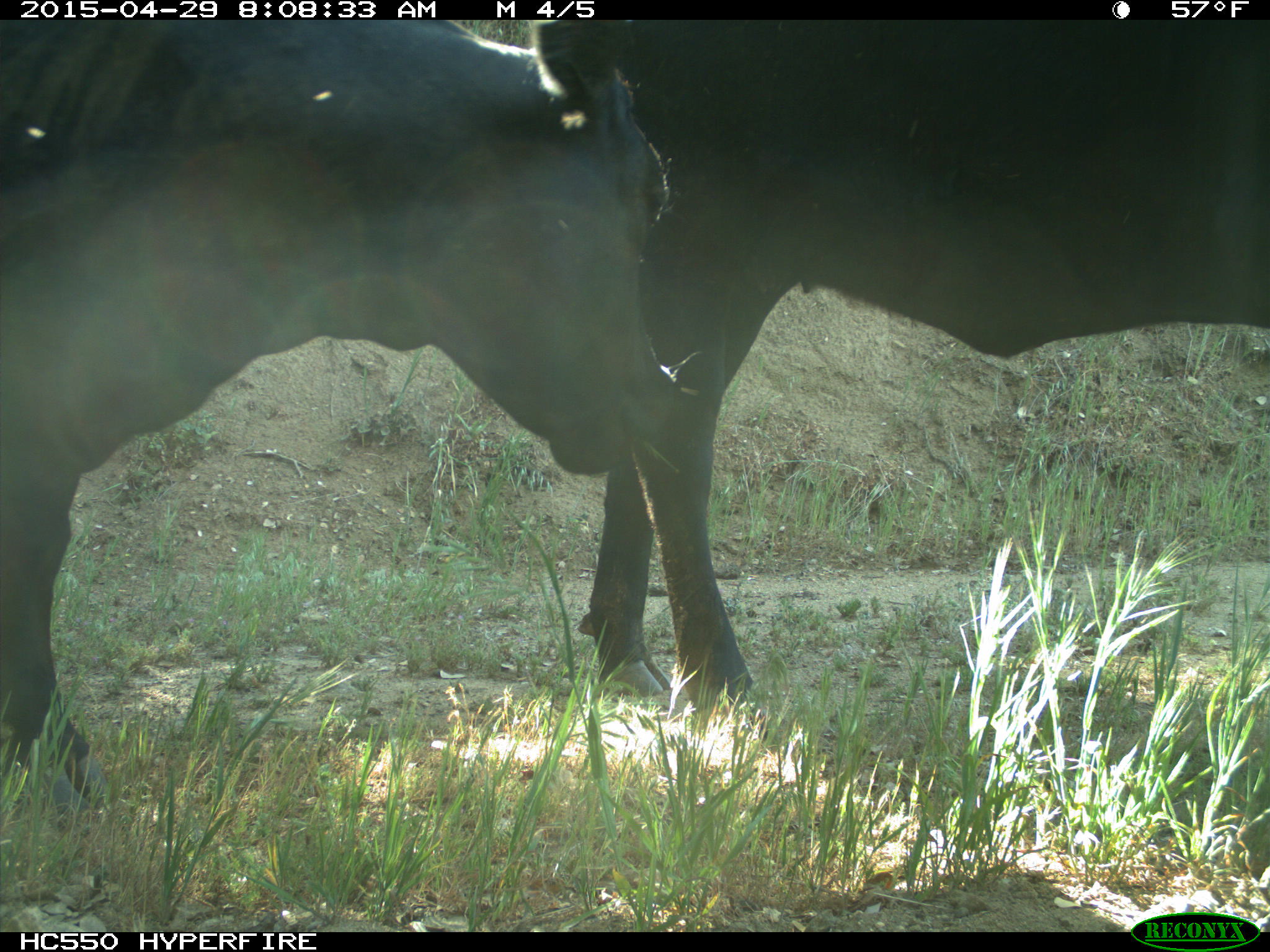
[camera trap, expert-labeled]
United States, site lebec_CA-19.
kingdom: Animalia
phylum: Chordata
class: Mammalia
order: Artiodactyla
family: Bovidae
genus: Bos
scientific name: Bos taurus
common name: domestic cow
Bos taurus (domestic cow).